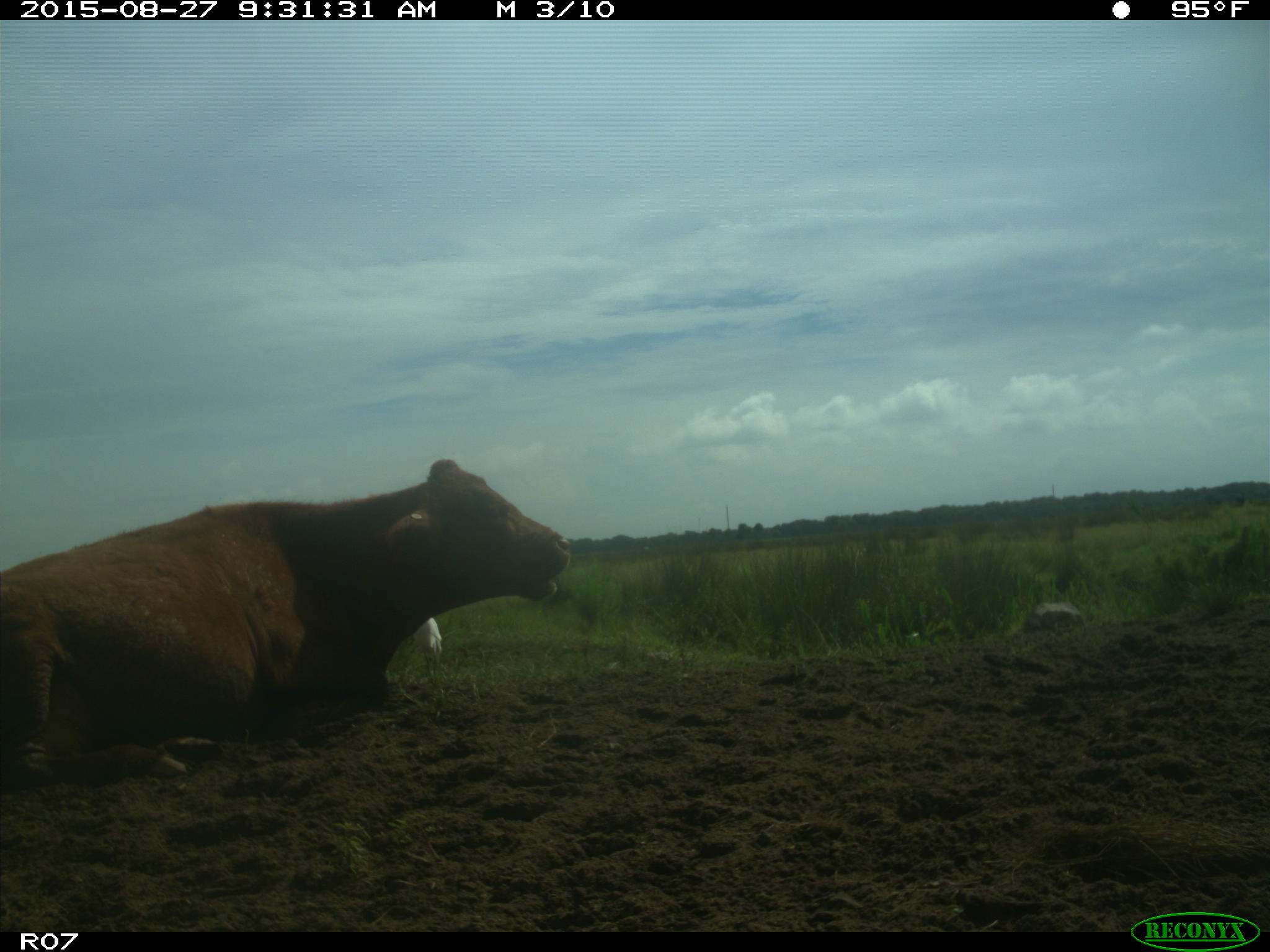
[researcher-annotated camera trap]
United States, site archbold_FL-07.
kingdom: Animalia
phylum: Chordata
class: Mammalia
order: Artiodactyla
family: Bovidae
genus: Bos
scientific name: Bos taurus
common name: domestic cow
Bos taurus (domestic cow).